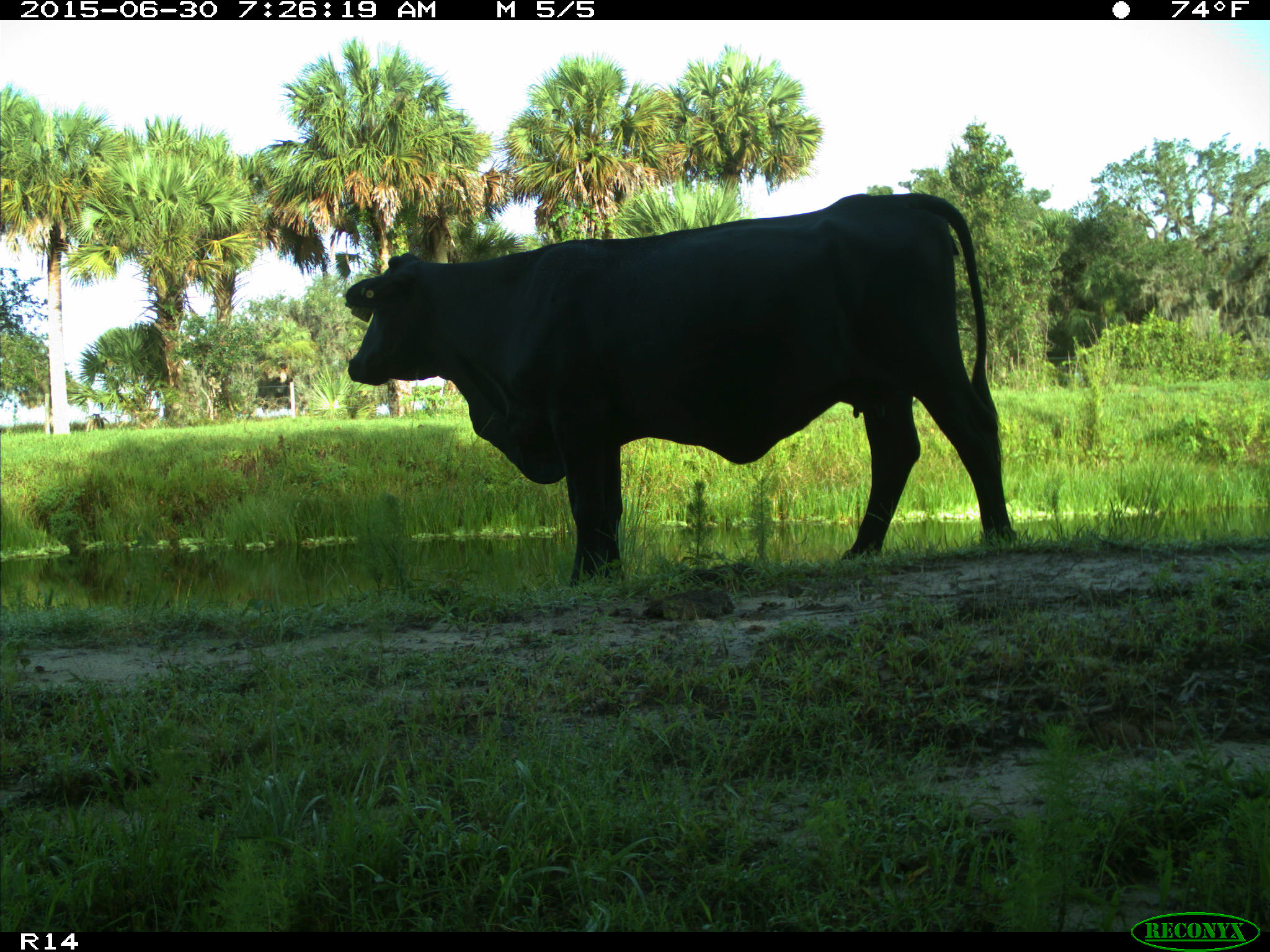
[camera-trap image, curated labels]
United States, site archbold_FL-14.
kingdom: Animalia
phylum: Chordata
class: Mammalia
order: Artiodactyla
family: Bovidae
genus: Bos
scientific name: Bos taurus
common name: domestic cow